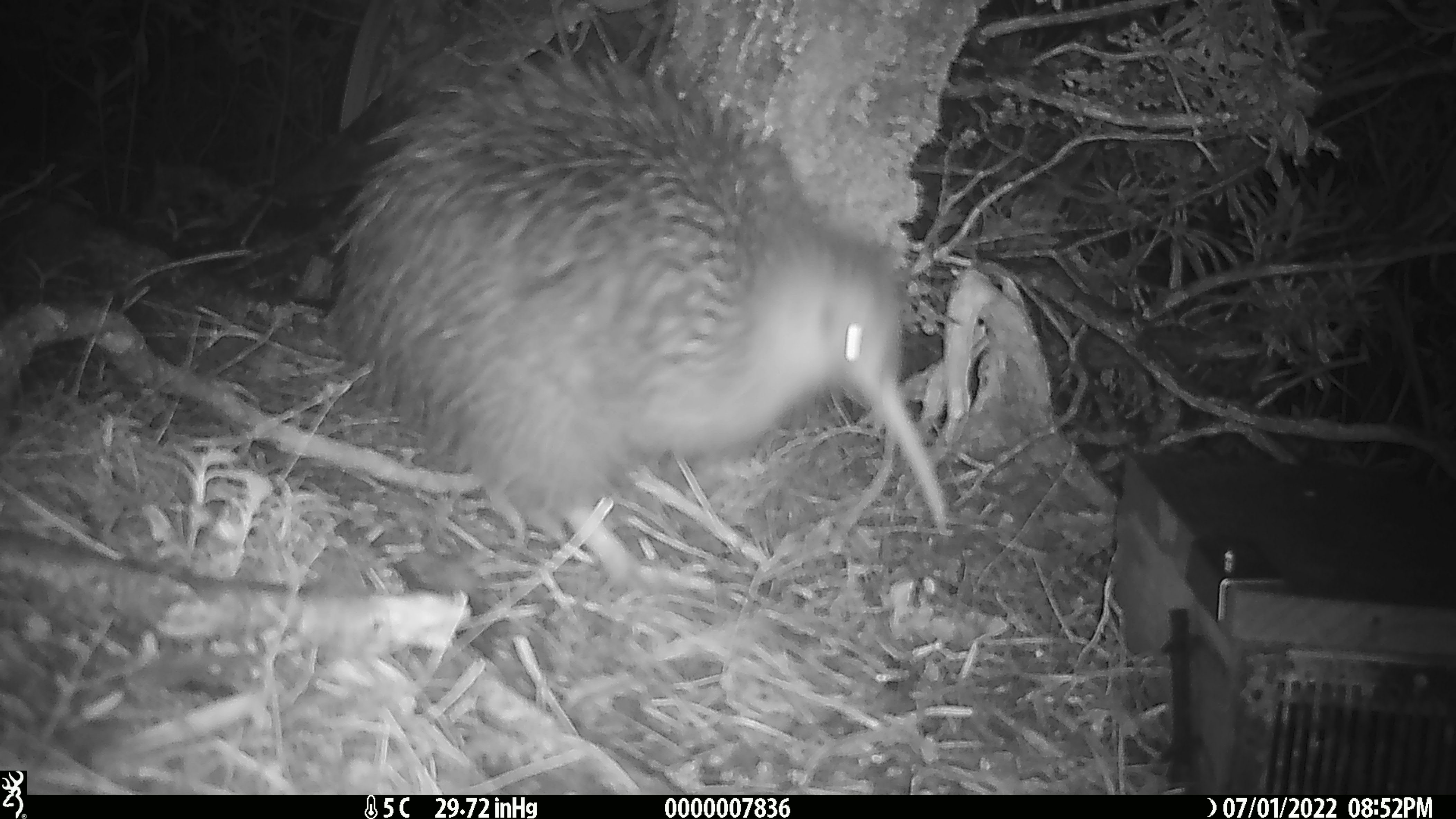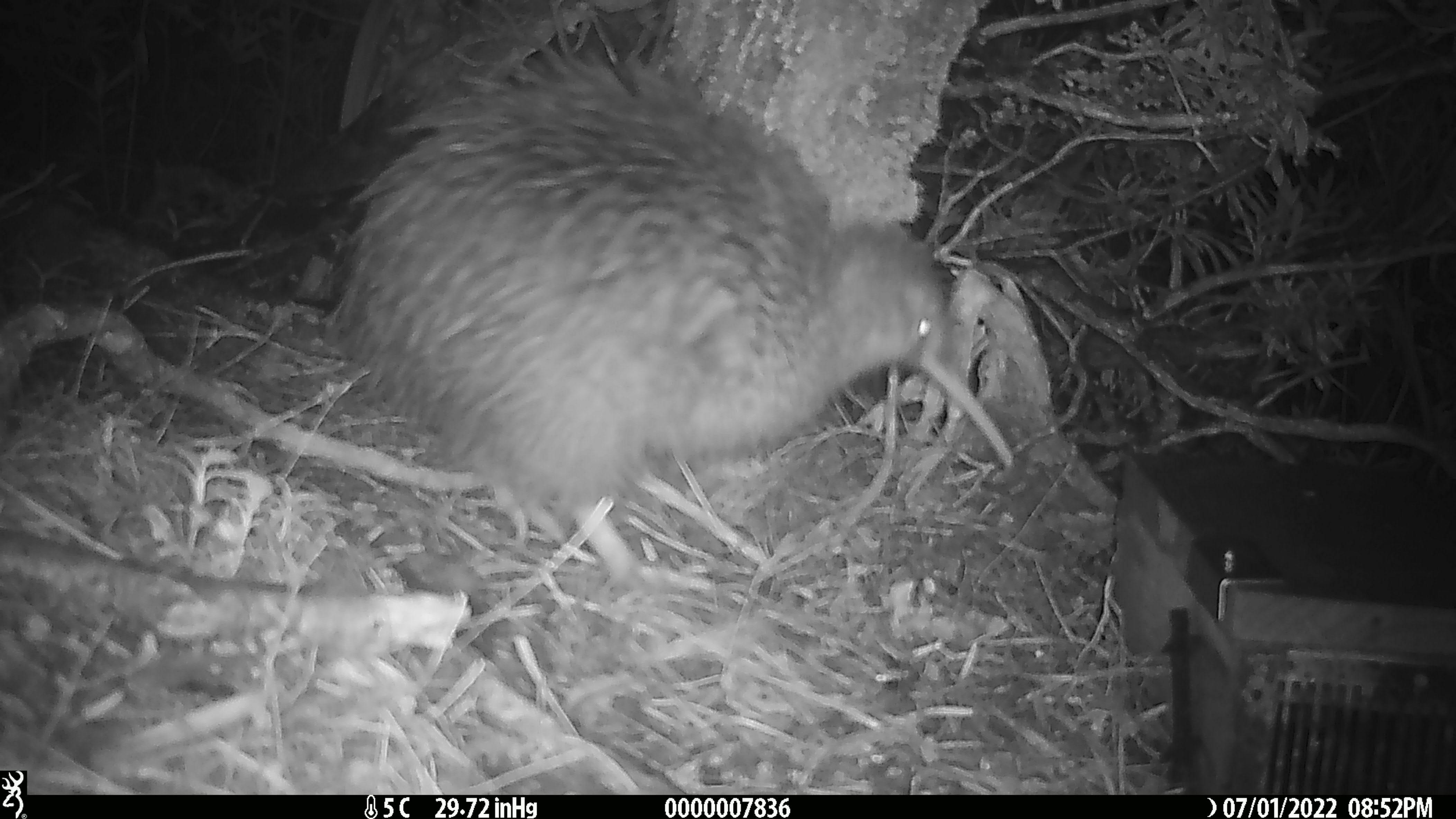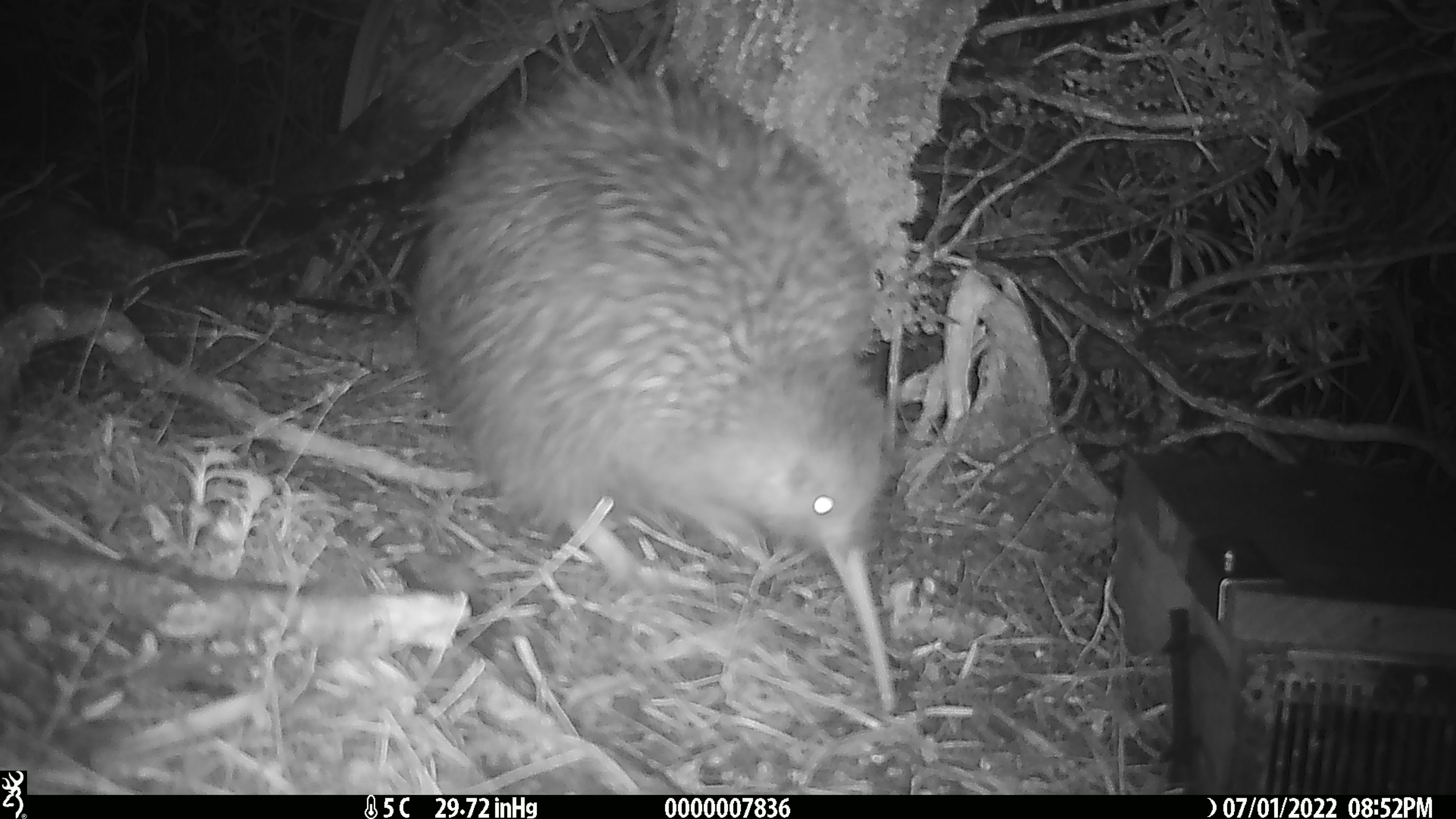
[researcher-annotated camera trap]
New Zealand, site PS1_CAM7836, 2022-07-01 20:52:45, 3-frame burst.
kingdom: Animalia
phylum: Chordata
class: Aves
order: Apterygiformes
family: Apterygidae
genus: Apteryx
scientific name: Apteryx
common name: kiwi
Kiwi (Apteryx).